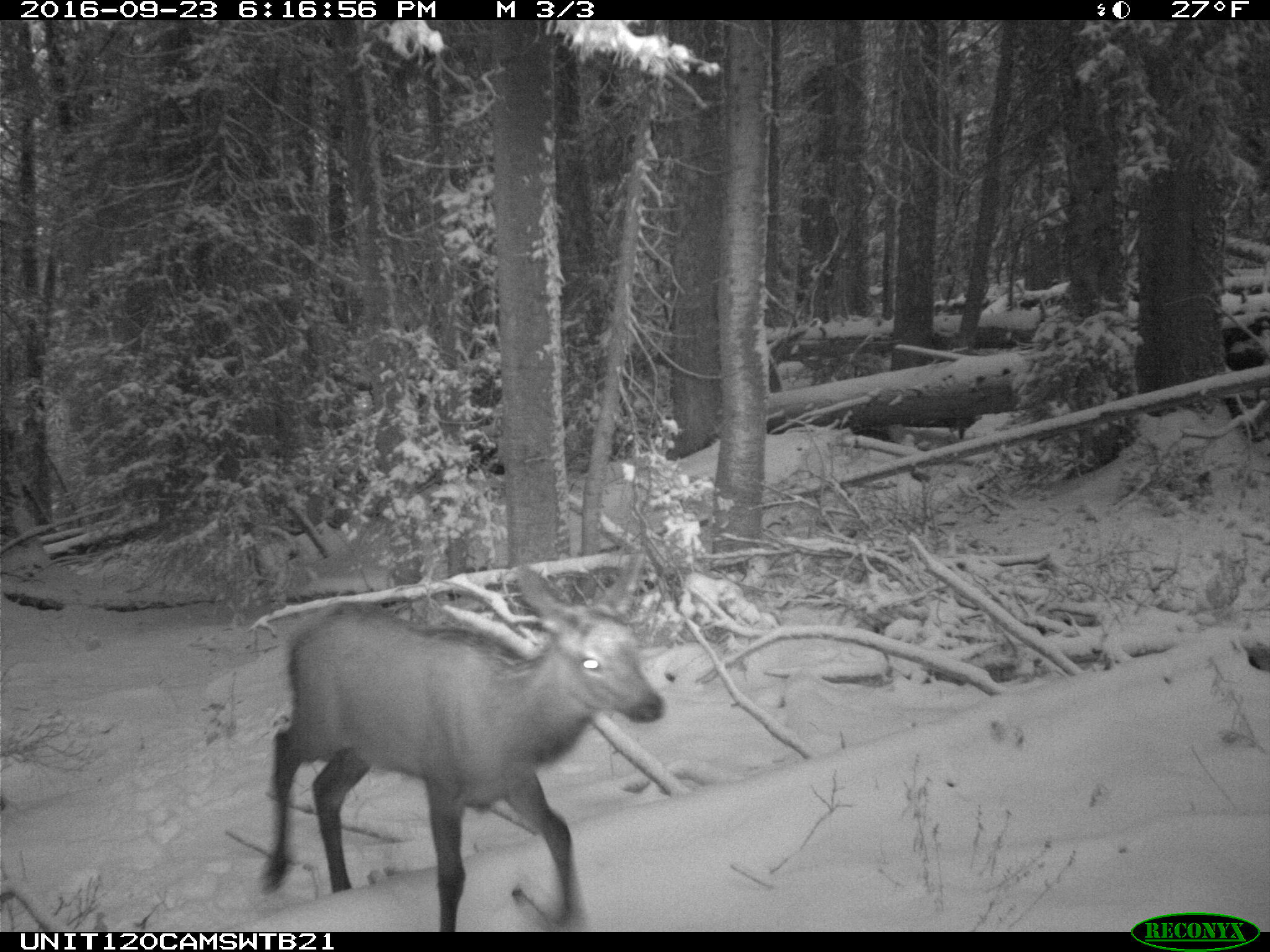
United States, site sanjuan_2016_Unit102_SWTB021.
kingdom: Animalia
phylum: Chordata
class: Mammalia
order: Artiodactyla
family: Cervidae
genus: Cervus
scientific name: Cervus elaphus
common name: red deer